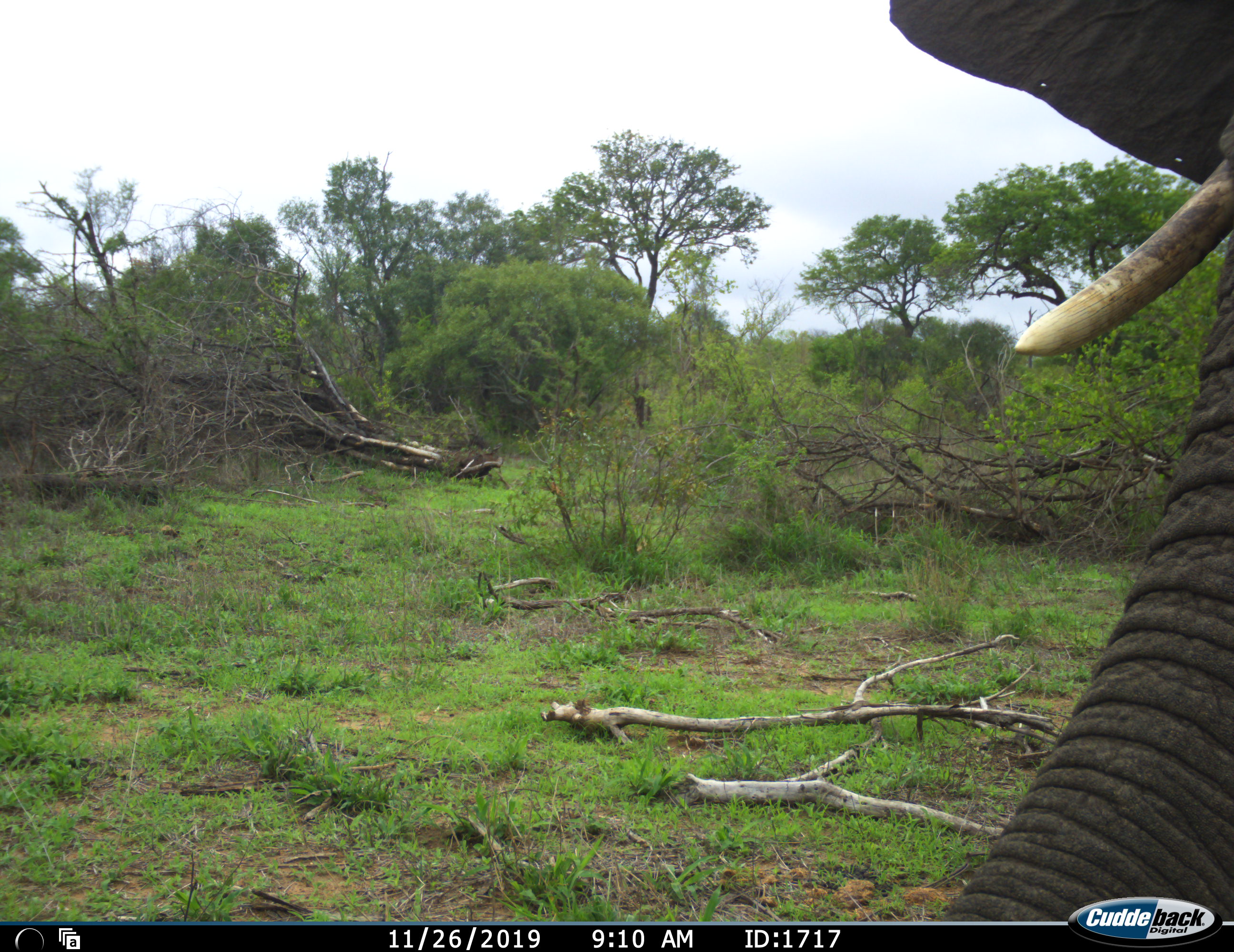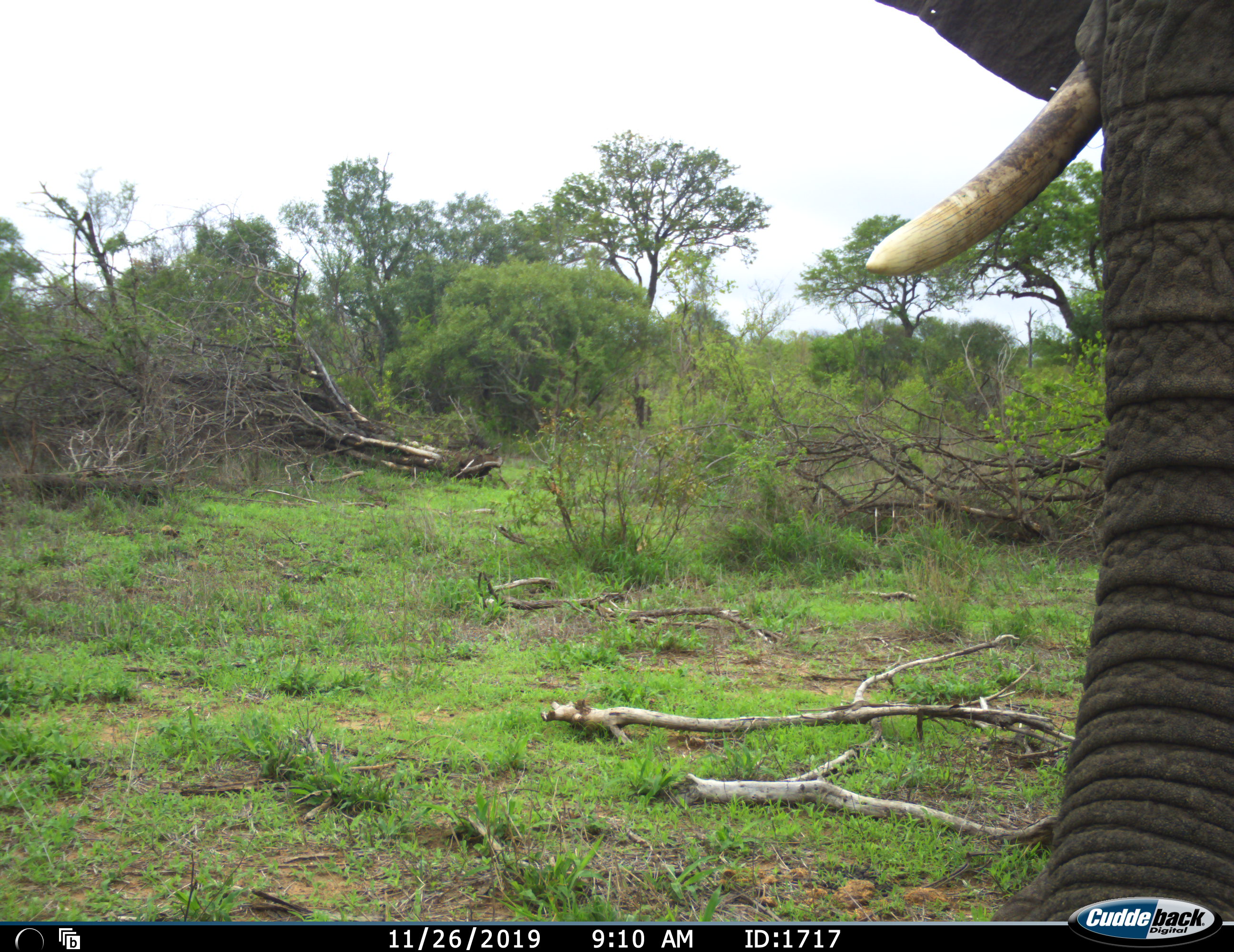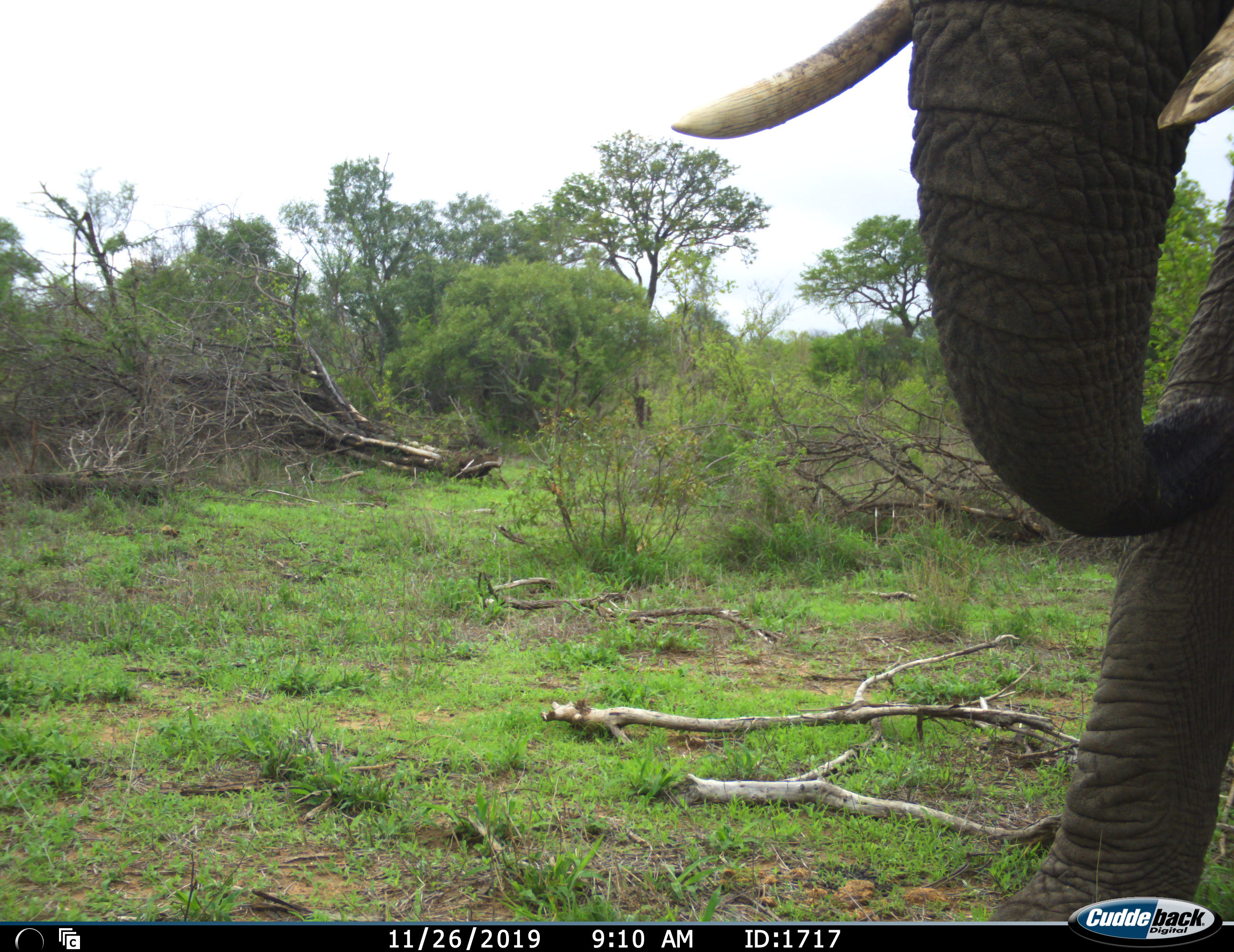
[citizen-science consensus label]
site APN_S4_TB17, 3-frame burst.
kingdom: Animalia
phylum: Chordata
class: Mammalia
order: Proboscidea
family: Elephantidae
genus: Loxodonta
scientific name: Loxodonta africana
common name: african bush elephant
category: elephant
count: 1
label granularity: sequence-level